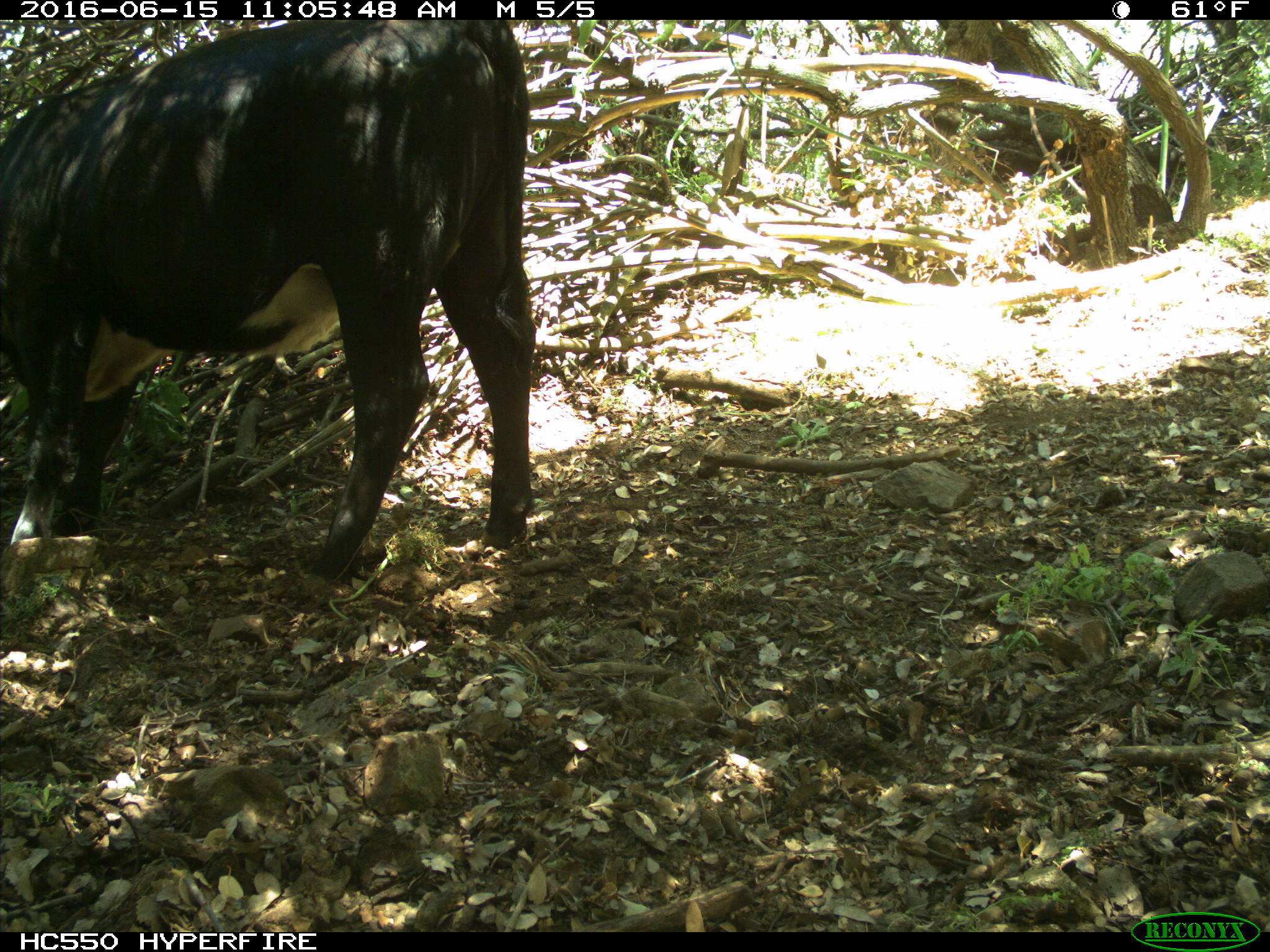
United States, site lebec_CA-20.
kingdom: Animalia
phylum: Chordata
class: Mammalia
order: Artiodactyla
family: Bovidae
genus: Bos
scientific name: Bos taurus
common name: domestic cow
Bos taurus (domestic cow).